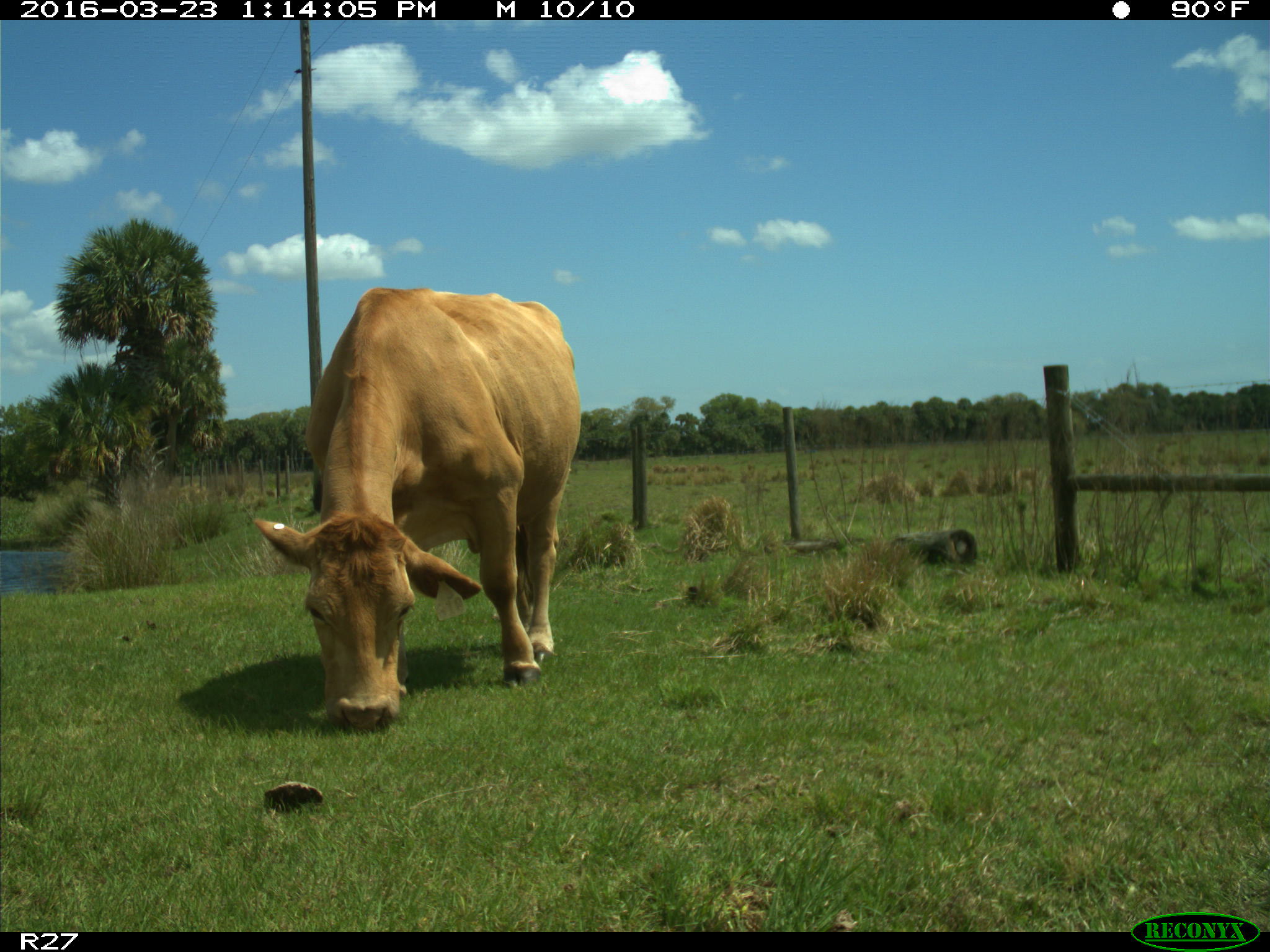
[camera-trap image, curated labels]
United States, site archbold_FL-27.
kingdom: Animalia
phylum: Chordata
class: Mammalia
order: Artiodactyla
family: Bovidae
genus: Bos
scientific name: Bos taurus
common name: domestic cow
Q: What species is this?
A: Bos taurus (domestic cow).